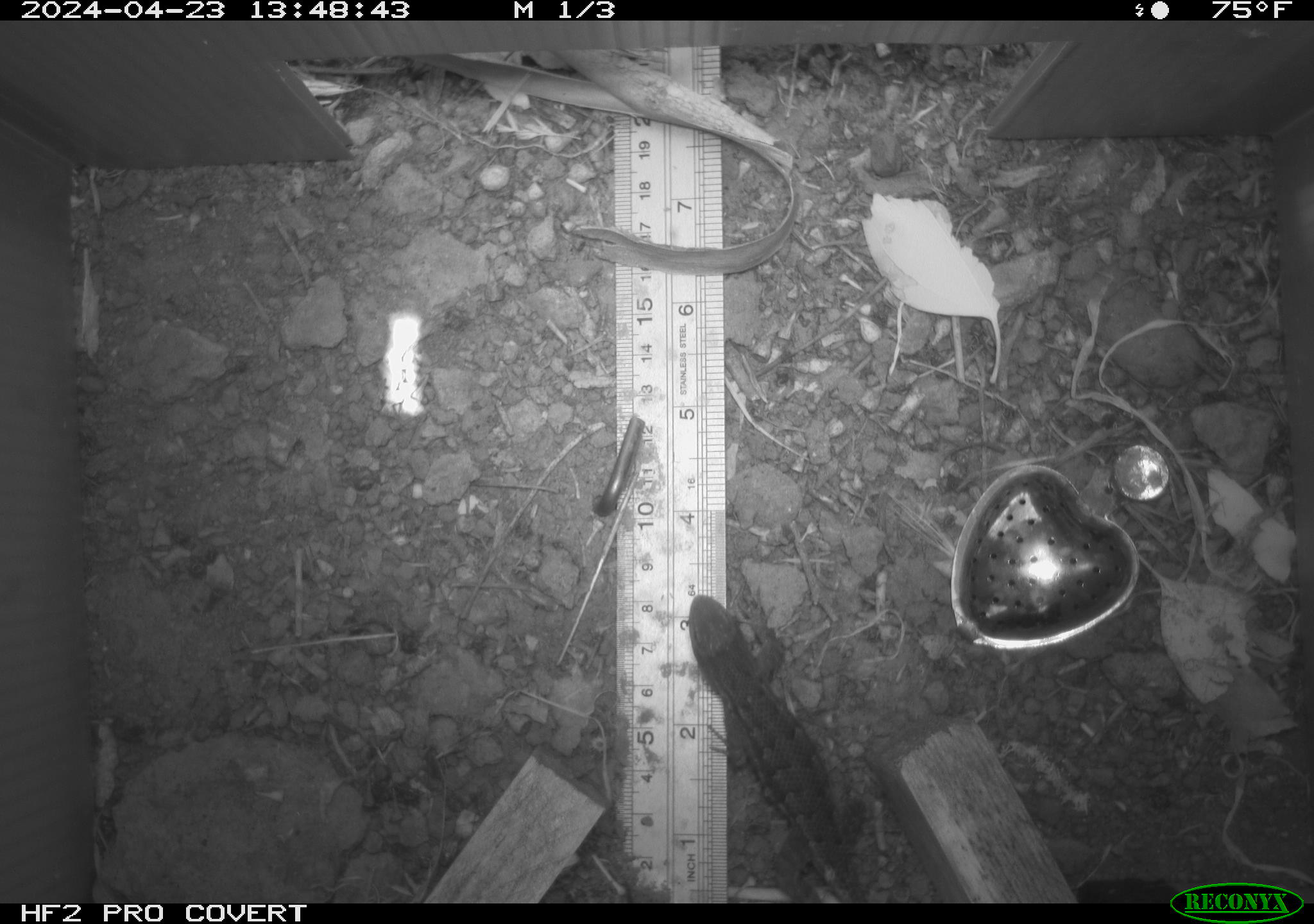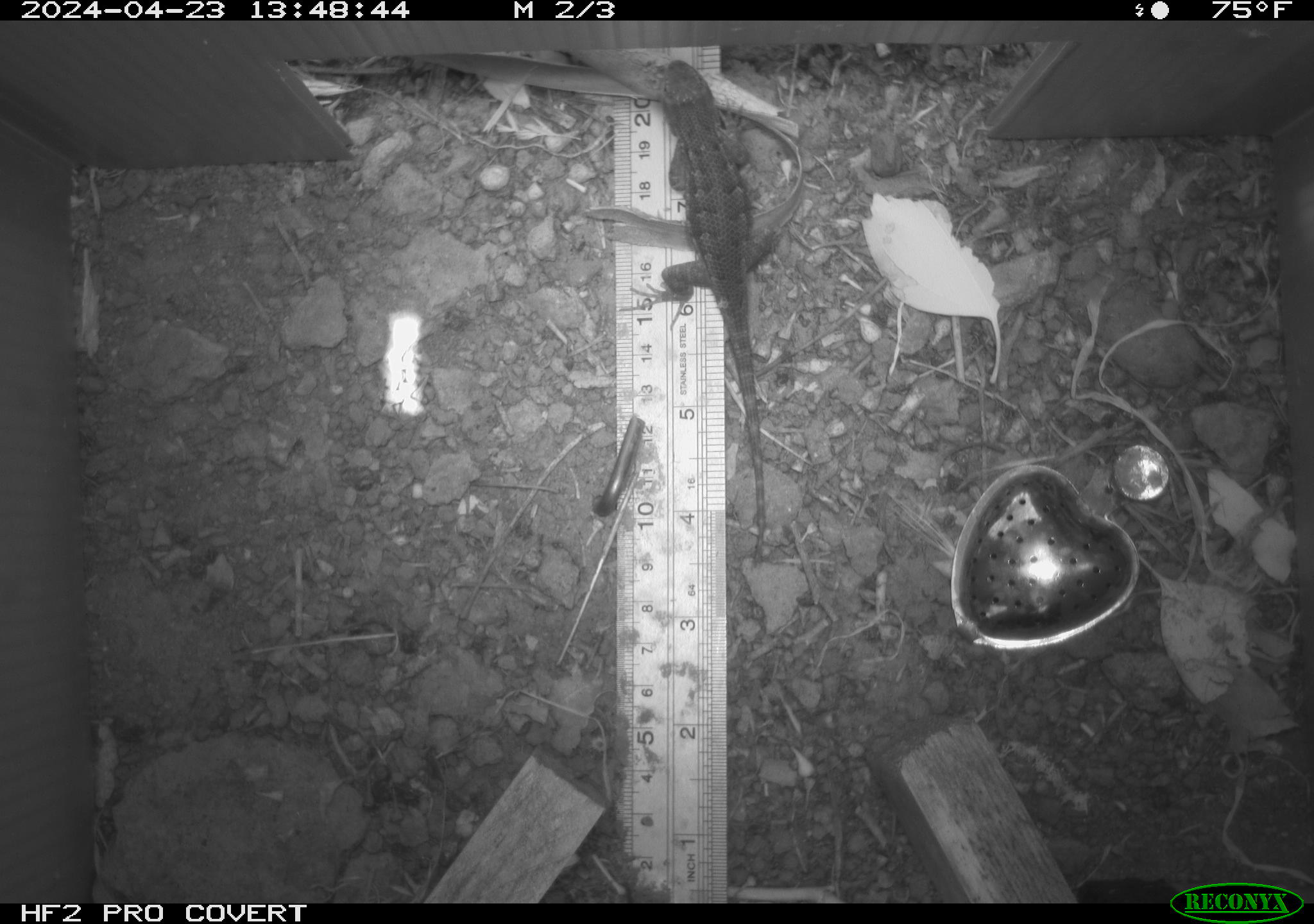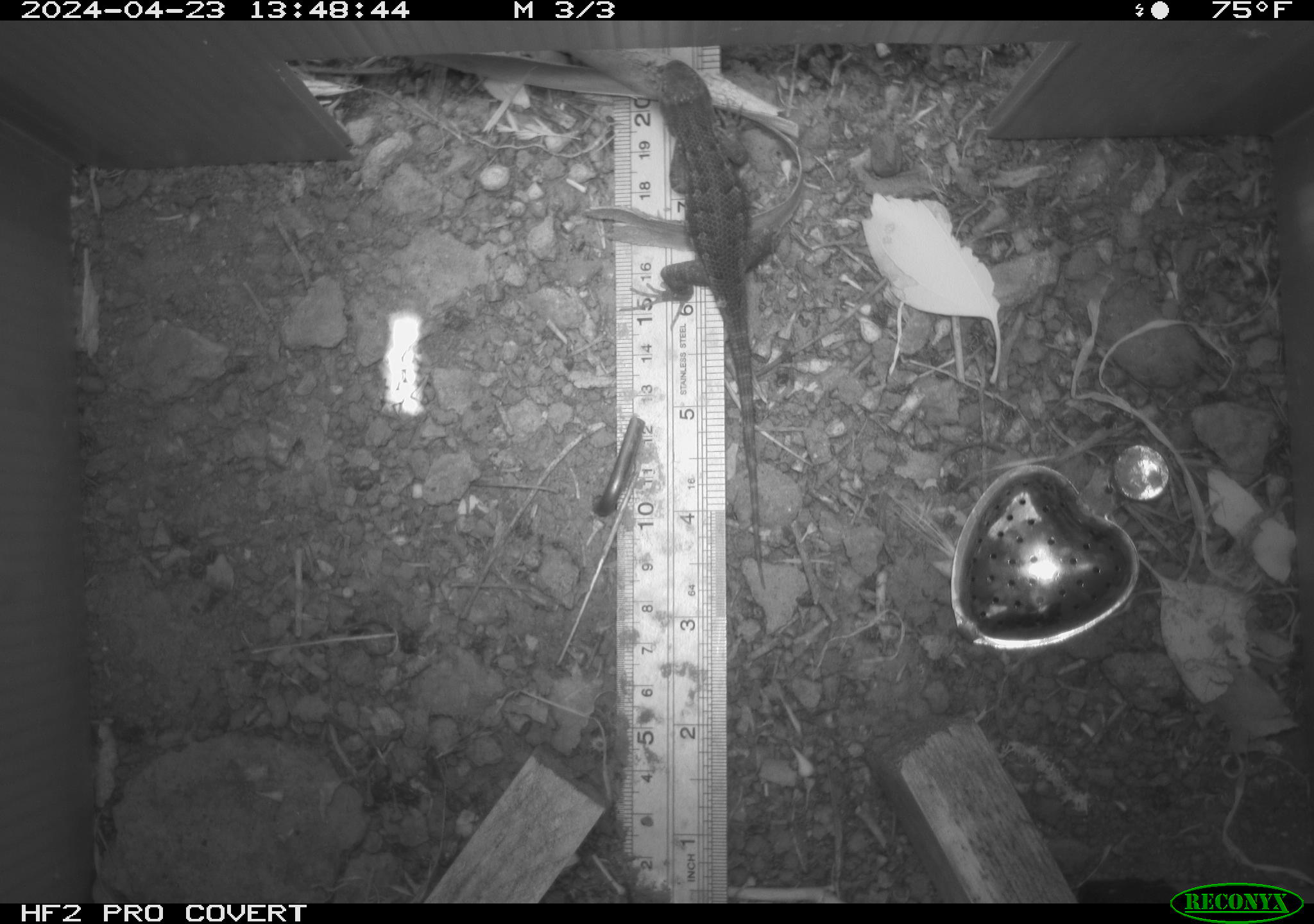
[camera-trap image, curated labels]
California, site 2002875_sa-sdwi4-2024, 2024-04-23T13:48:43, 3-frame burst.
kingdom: Animalia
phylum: Chordata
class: Reptilia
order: Squamata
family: Phrynosomatidae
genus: Sceloporus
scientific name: Sceloporus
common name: spiny lizards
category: sceloporus species